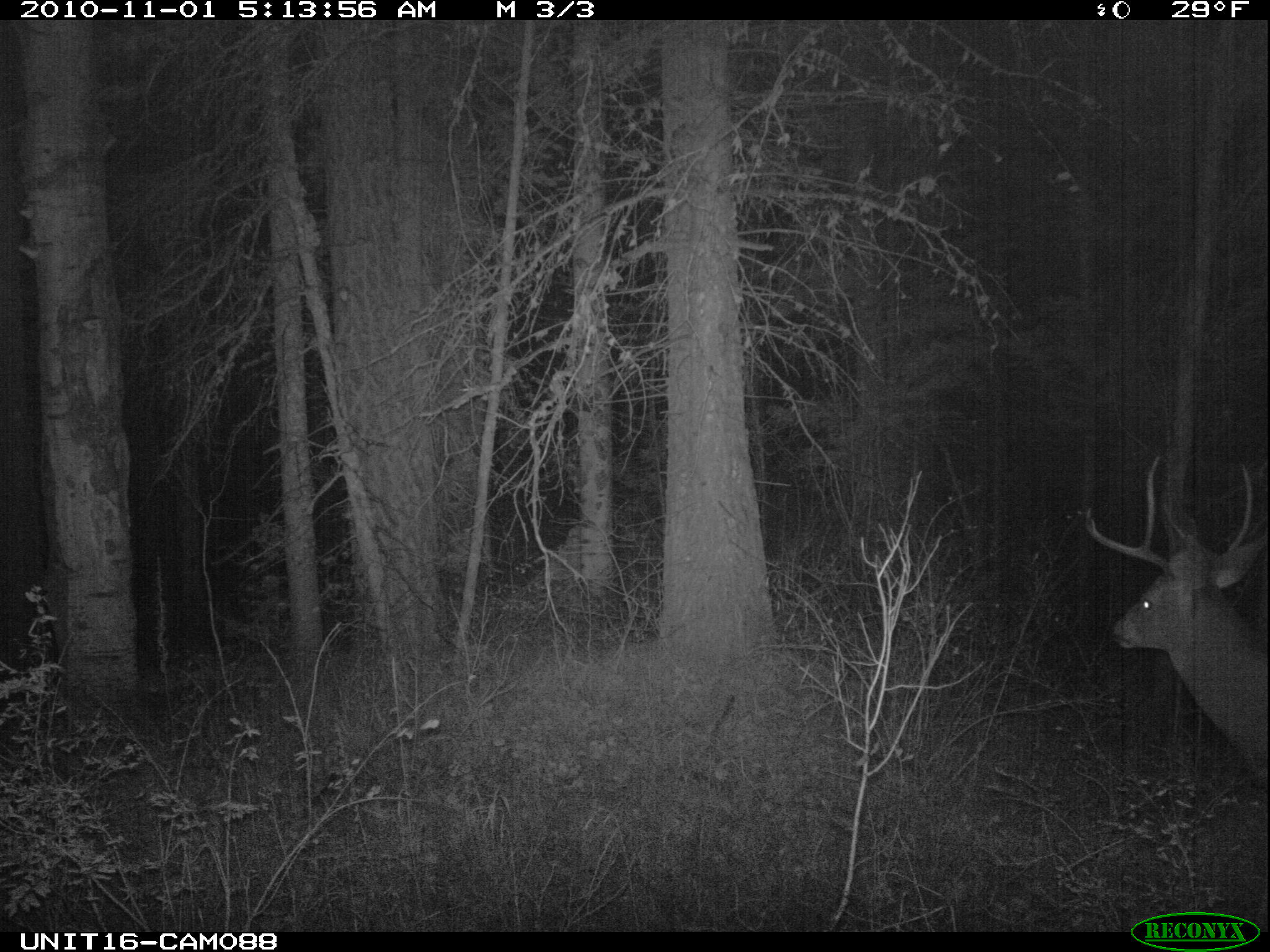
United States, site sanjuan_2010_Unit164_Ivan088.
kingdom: Animalia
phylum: Chordata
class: Mammalia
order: Artiodactyla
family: Cervidae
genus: Odocoileus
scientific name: Odocoileus hemionus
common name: mule deer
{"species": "Odocoileus hemionus (mule deer)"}